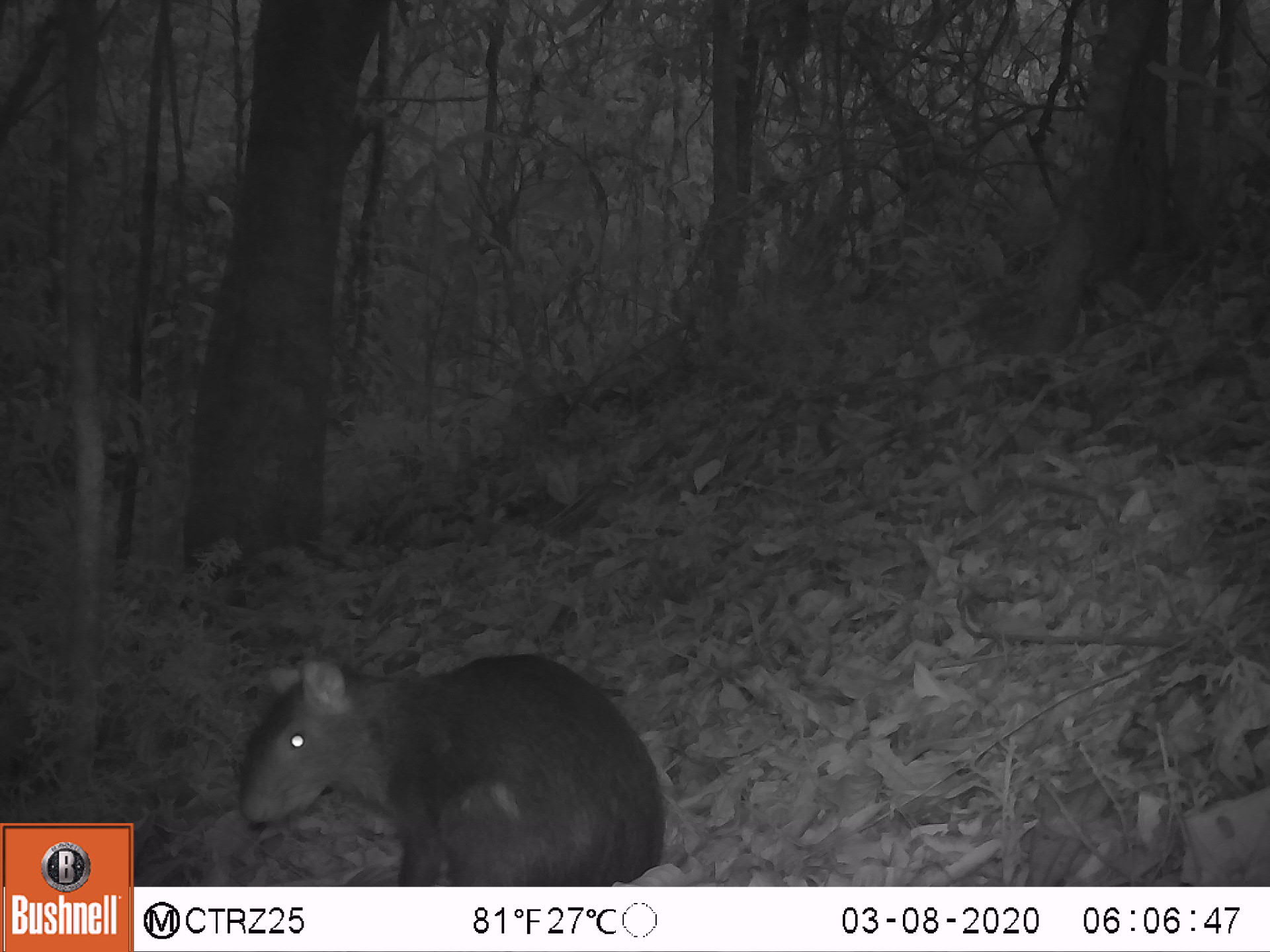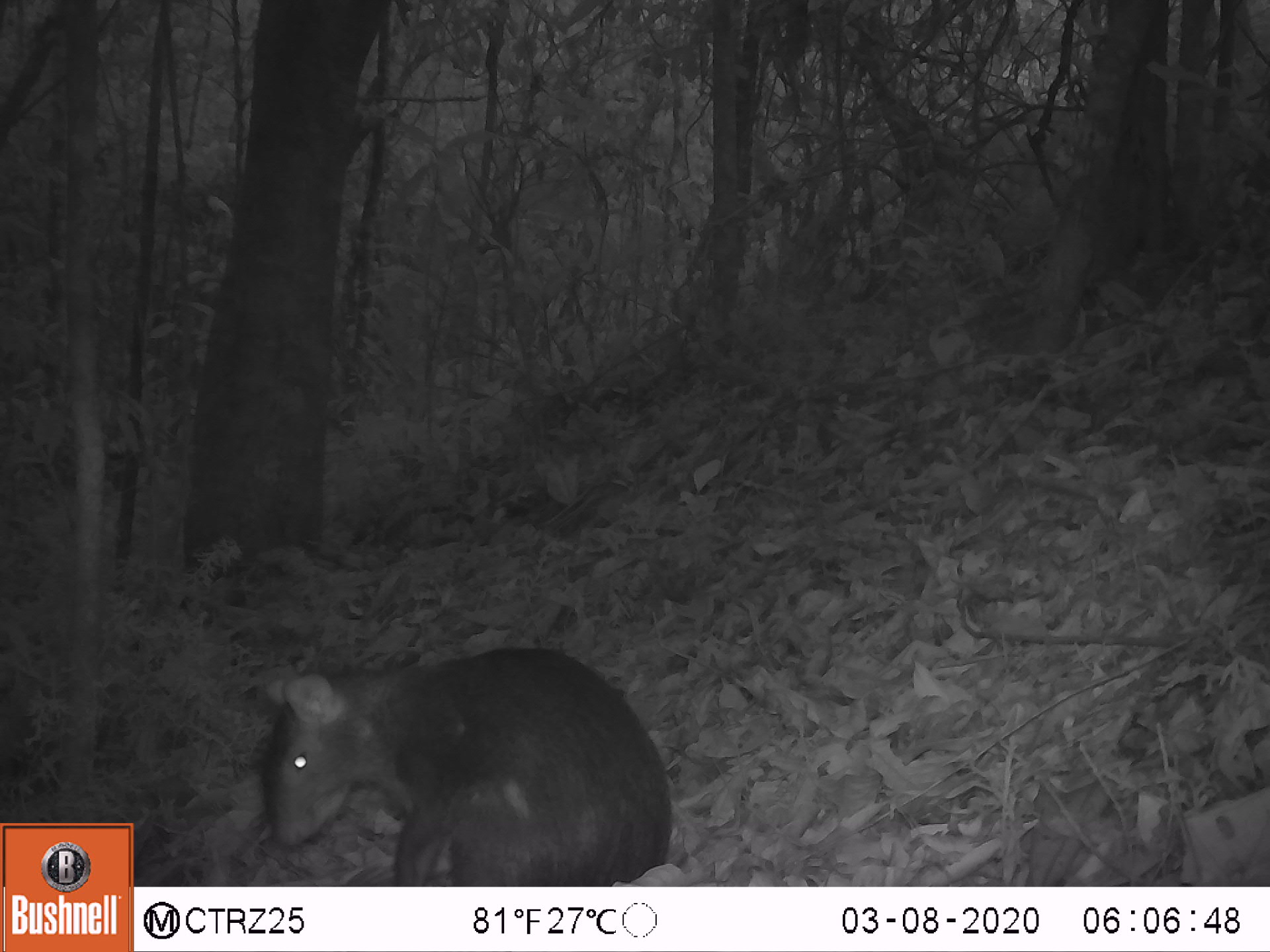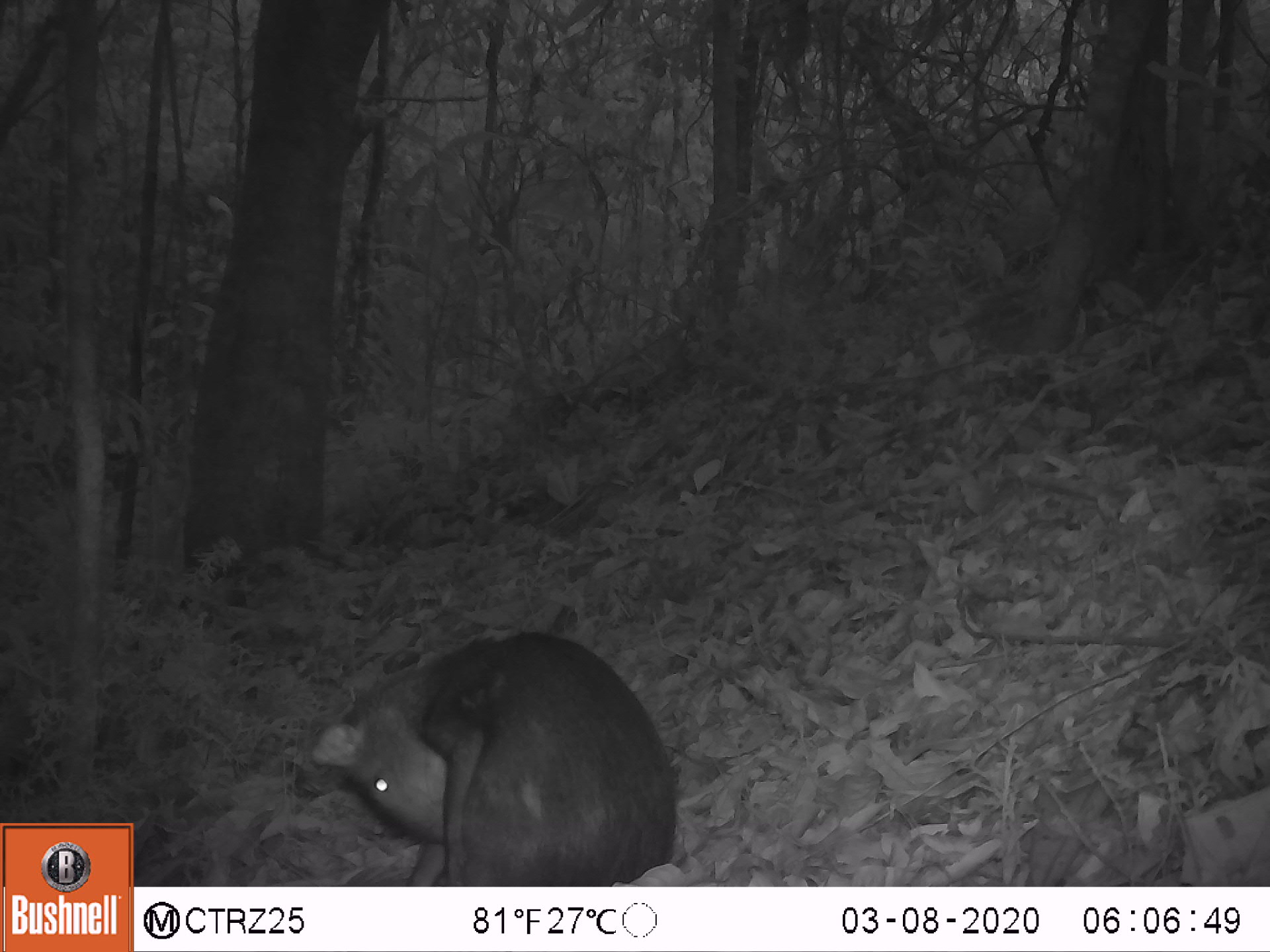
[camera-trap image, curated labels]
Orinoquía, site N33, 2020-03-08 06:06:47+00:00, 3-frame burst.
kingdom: Animalia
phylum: Chordata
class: Mammalia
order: Rodentia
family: Dasyproctidae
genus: Dasyprocta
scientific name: Dasyprocta fuliginosa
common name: black agouti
Black agouti (Dasyprocta fuliginosa).